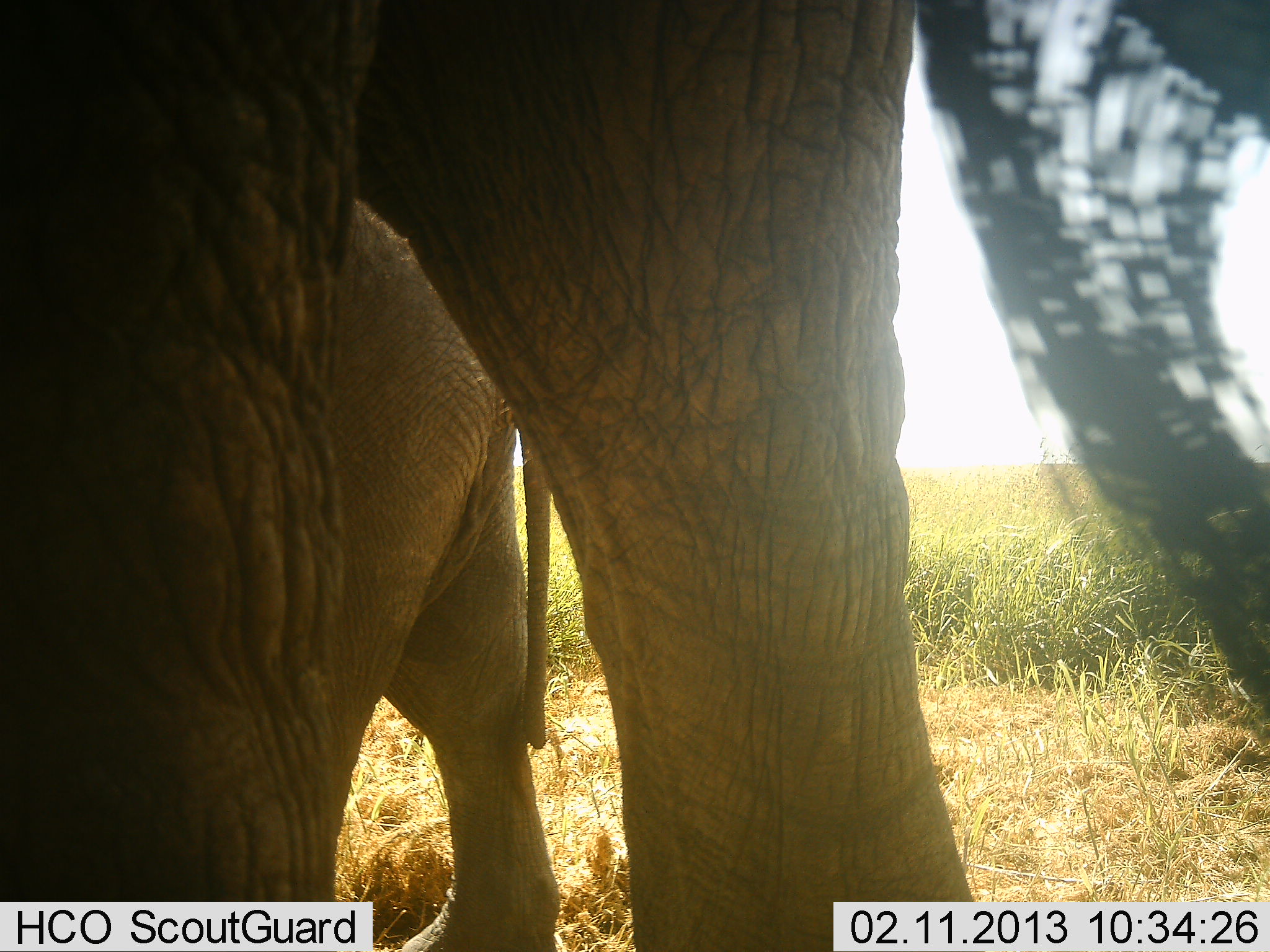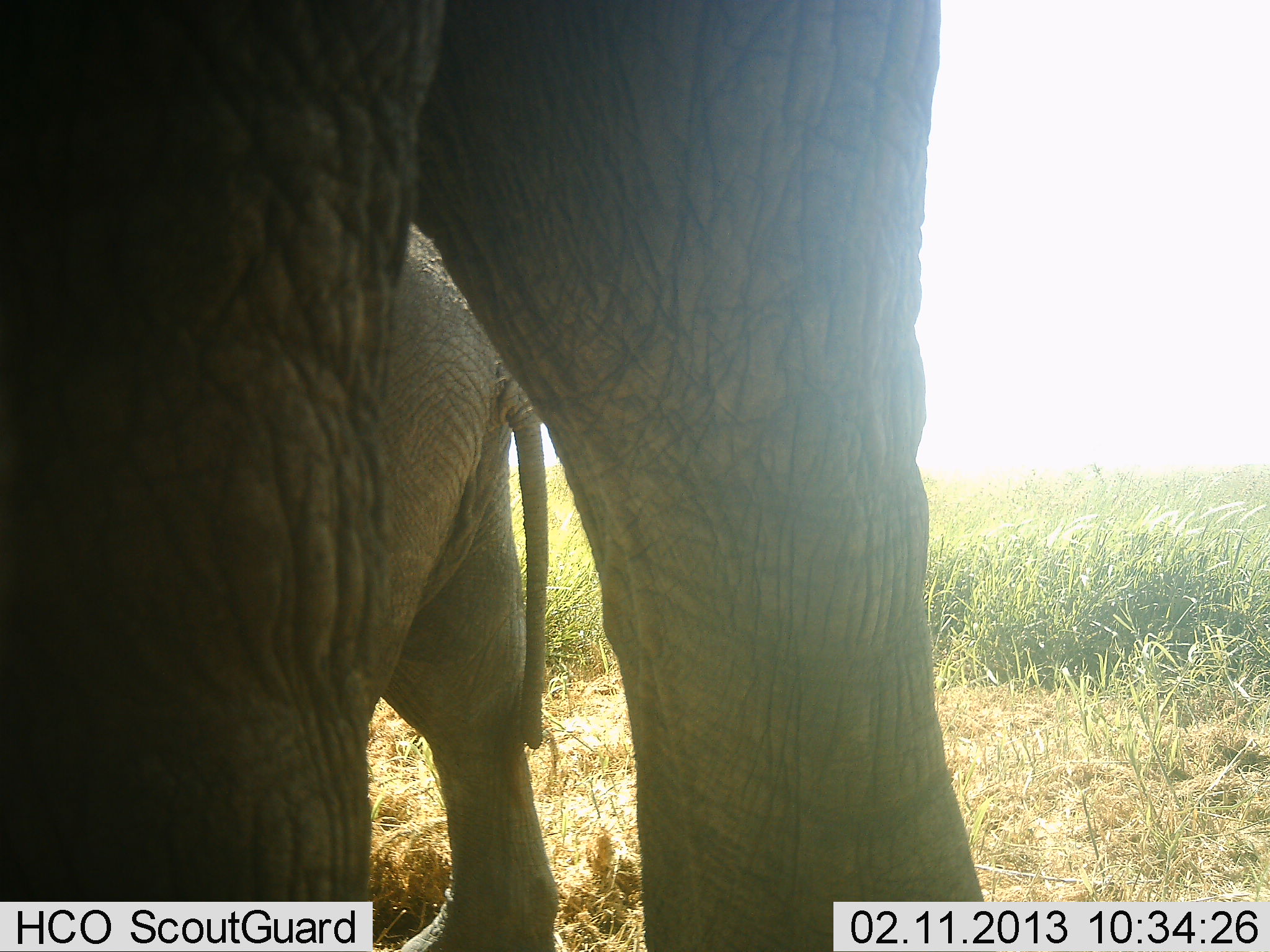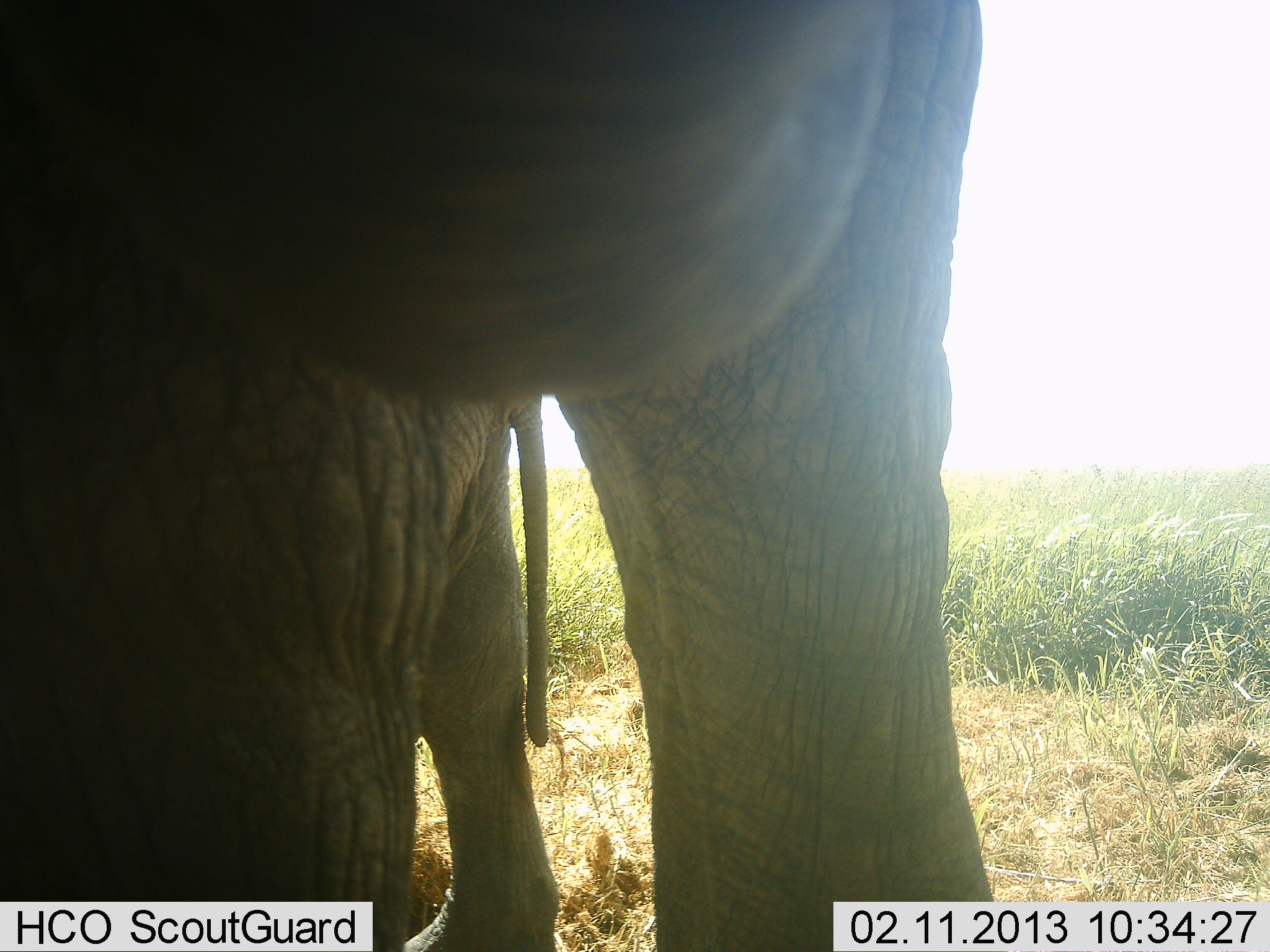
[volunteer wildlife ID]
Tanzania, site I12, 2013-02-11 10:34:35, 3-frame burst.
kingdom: Animalia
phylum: Chordata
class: Mammalia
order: Proboscidea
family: Elephantidae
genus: Loxodonta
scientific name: Loxodonta africana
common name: african bush elephant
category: elephant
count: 2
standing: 89%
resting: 0%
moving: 17%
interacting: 2%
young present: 43%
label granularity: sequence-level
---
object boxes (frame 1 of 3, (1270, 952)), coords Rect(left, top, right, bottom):
animal: Rect(0, 0, 1270, 952); Rect(336, 203, 571, 952)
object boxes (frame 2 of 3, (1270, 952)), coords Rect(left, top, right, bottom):
animal: Rect(0, 0, 992, 952); Rect(371, 214, 554, 952)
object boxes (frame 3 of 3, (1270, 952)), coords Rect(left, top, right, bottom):
animal: Rect(0, 0, 992, 952); Rect(415, 394, 573, 952)